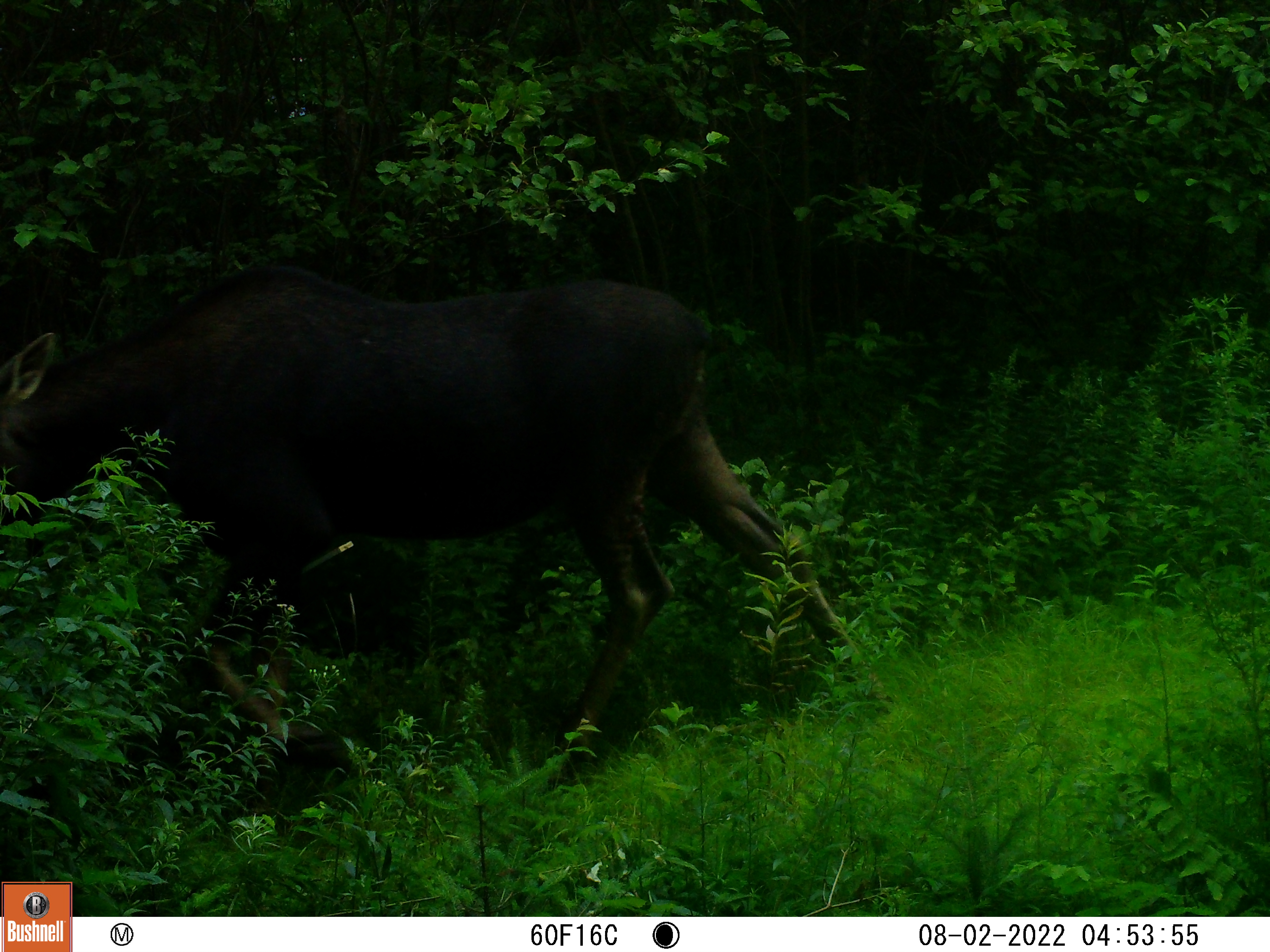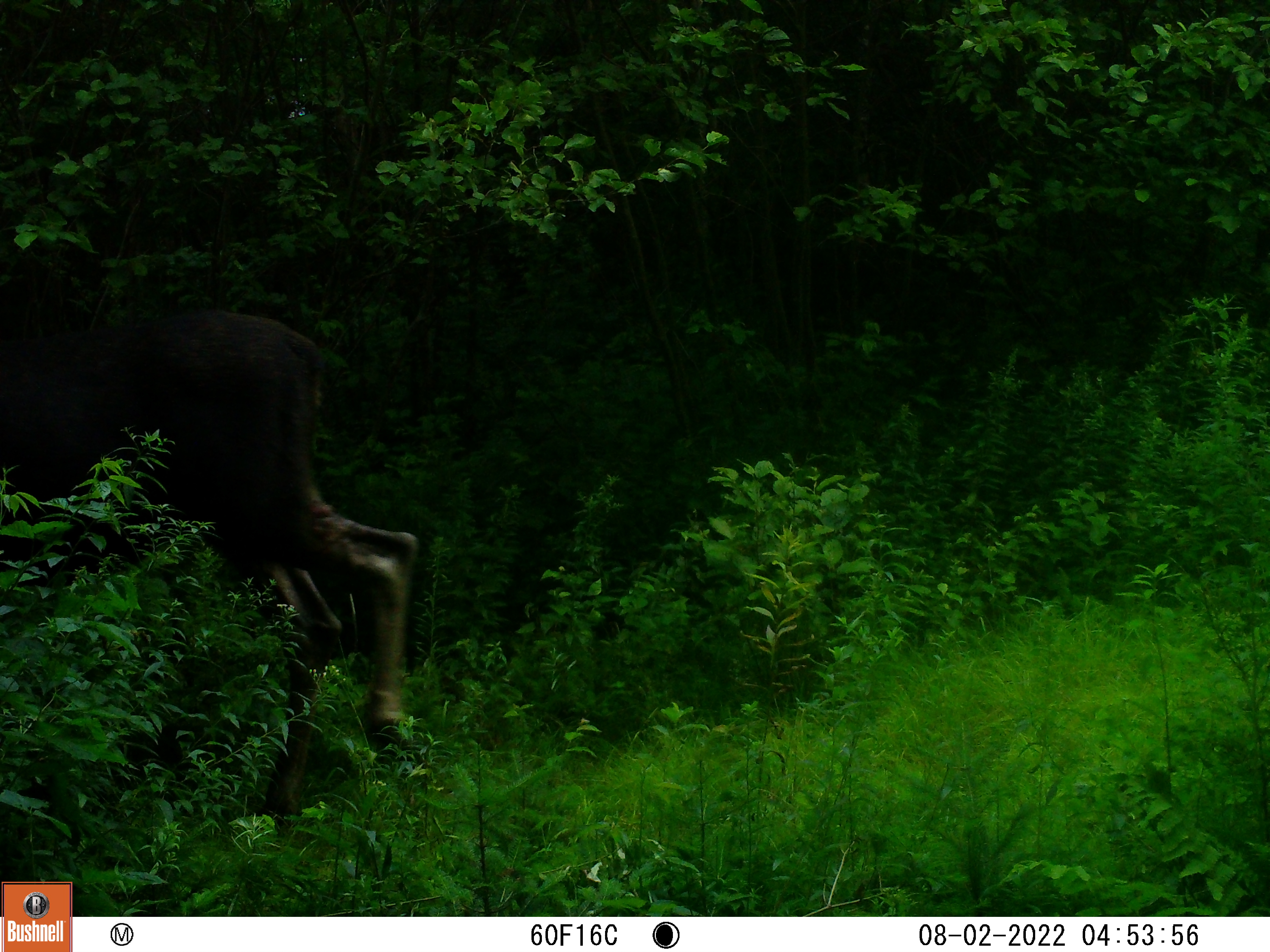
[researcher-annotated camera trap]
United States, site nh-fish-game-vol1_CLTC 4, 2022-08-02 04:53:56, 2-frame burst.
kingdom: Animalia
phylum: Chordata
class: Mammalia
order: Artiodactyla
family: Cervidae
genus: Alces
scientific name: Alces alces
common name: moose